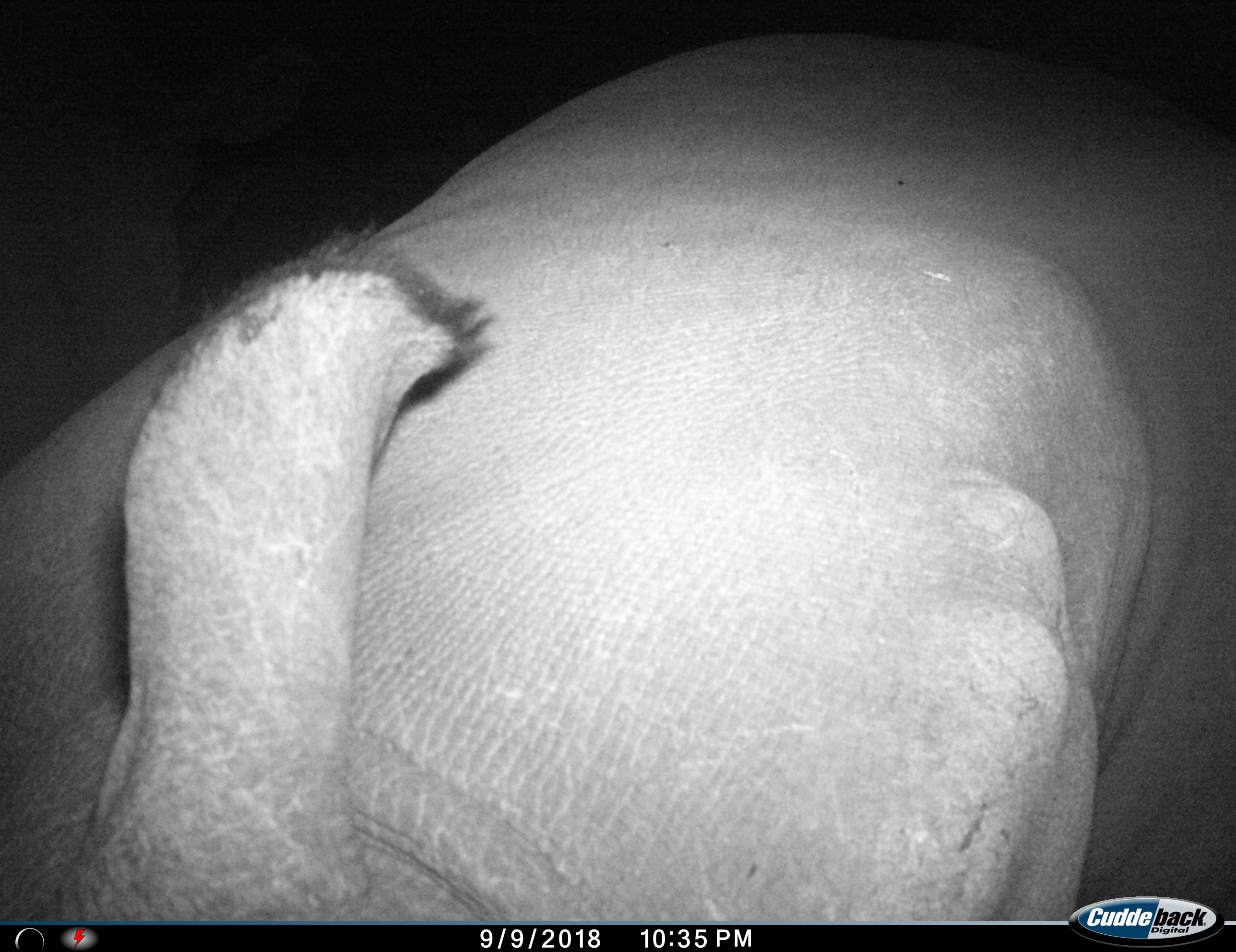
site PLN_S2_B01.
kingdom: Animalia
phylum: Chordata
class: Mammalia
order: Perissodactyla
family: Rhinocerotidae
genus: Ceratotherium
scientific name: Ceratotherium simum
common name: white rhinoceros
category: rhinoceroswhite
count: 1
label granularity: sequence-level